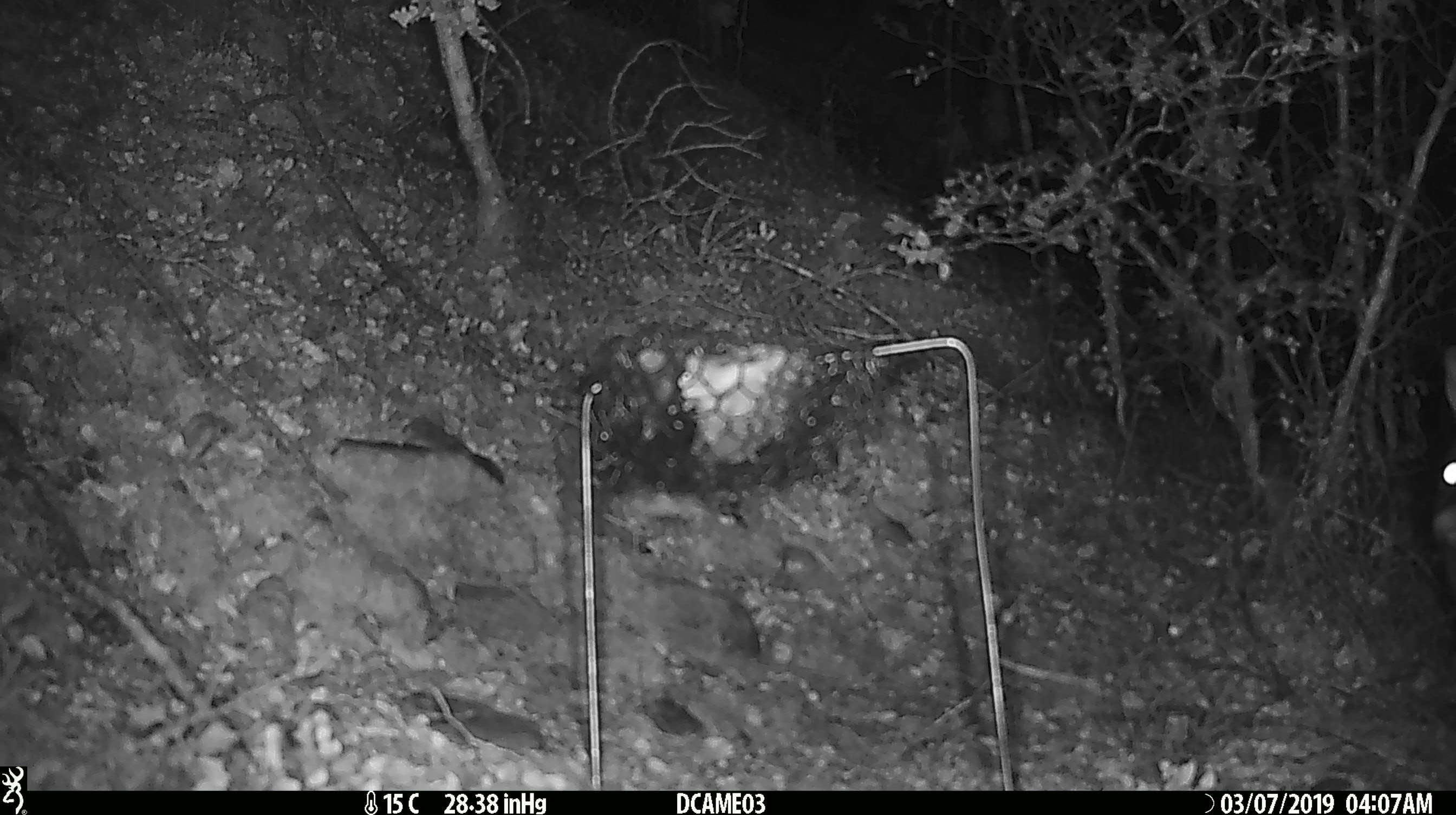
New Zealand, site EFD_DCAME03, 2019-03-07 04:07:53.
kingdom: Animalia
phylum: Chordata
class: Mammalia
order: Diprotodontia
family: Phalangeridae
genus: Trichosurus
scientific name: Trichosurus vulpecula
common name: common brushtail possum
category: possum